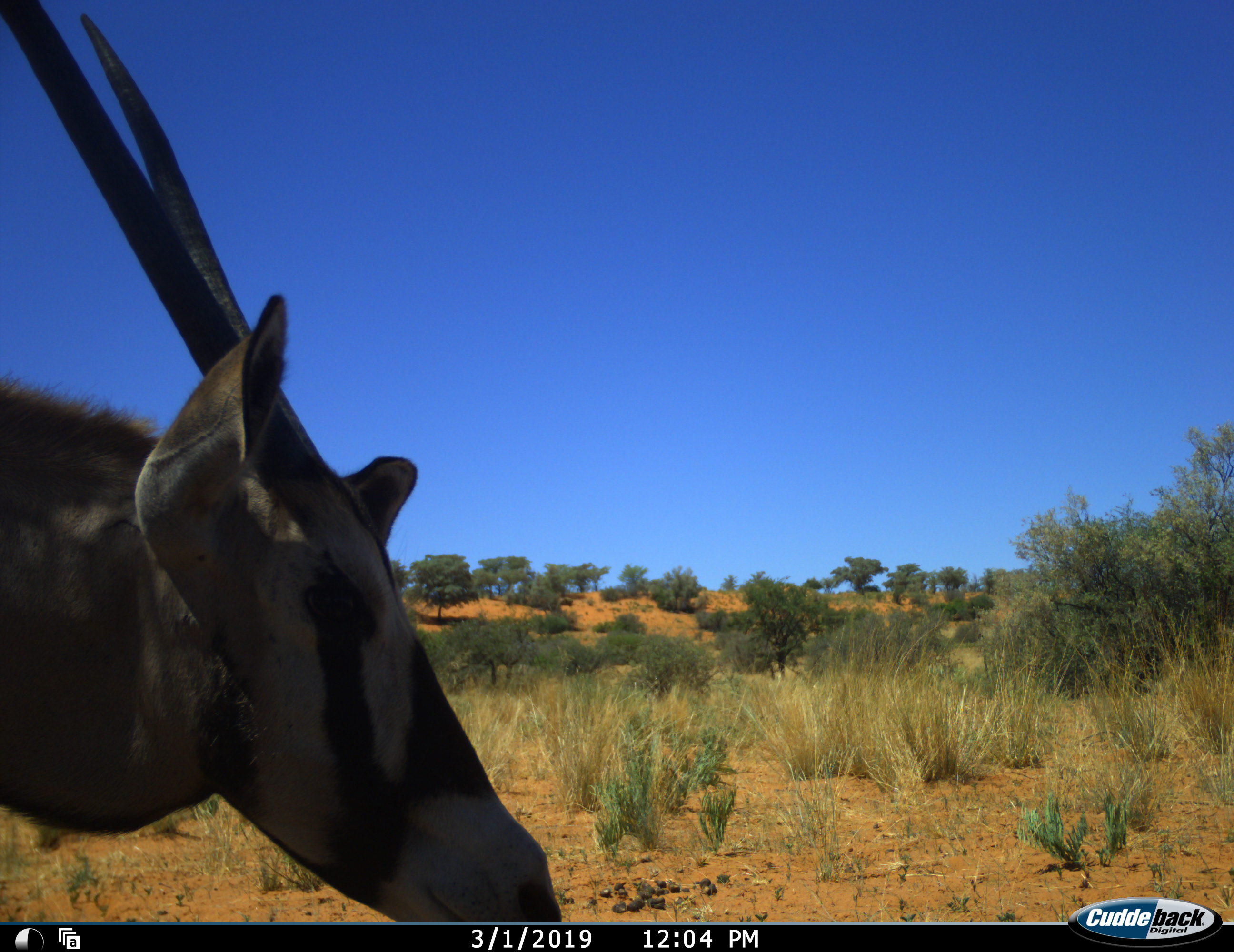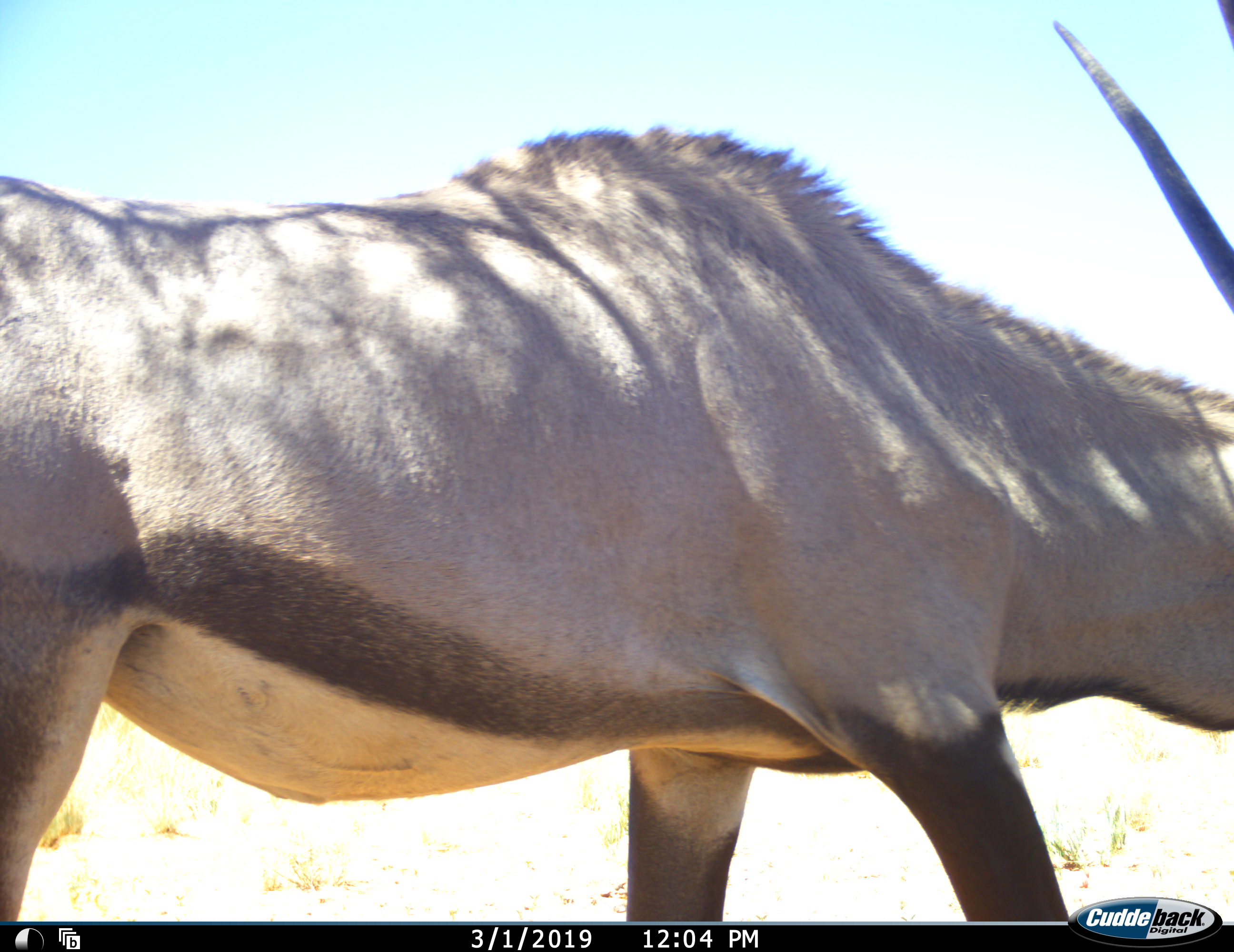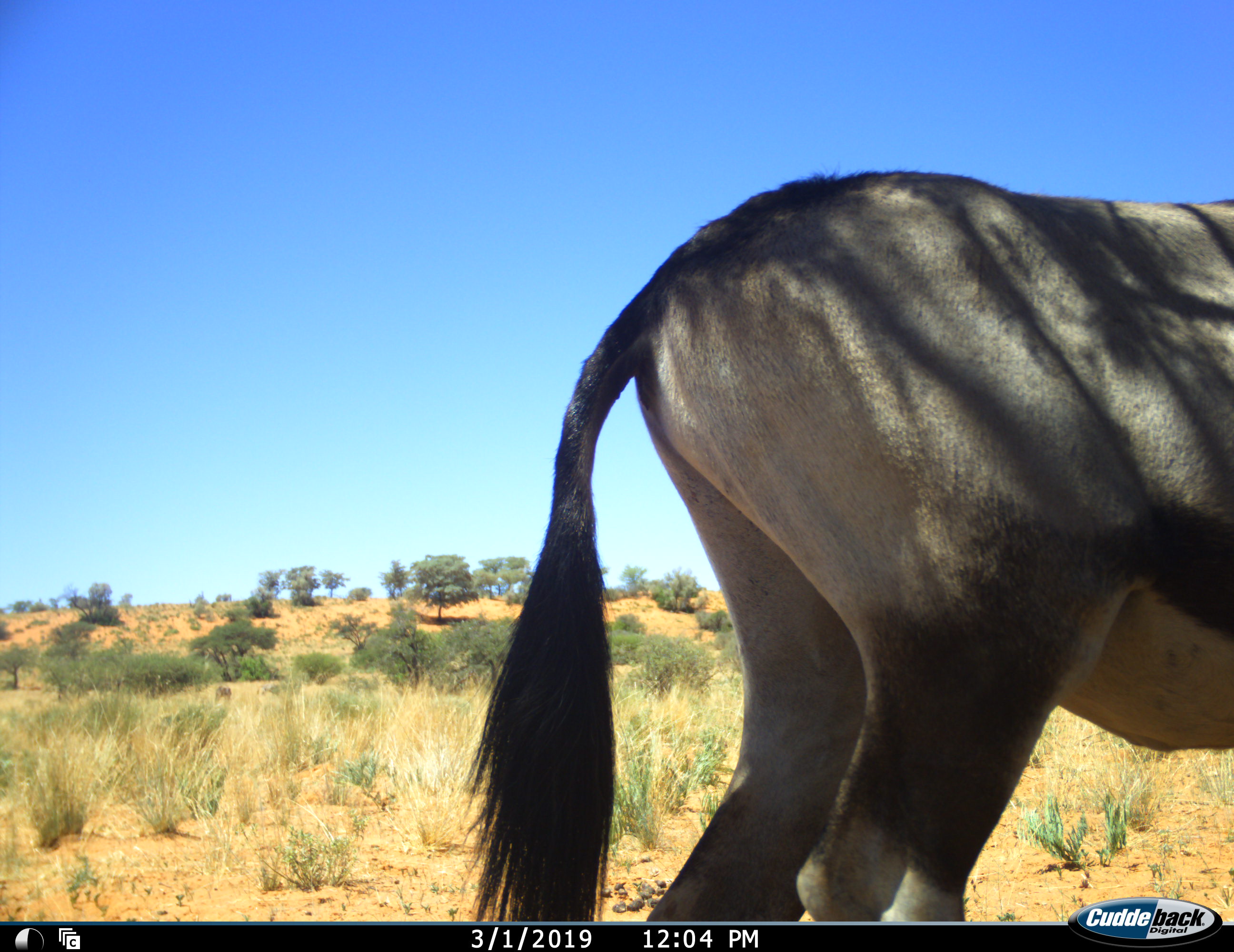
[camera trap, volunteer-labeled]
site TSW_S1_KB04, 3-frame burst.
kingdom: Animalia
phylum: Chordata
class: Mammalia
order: Artiodactyla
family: Bovidae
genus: Oryx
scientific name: Oryx gazella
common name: gemsbok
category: oryx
Oryx (gemsbok) (Oryx gazella), count 1. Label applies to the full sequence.